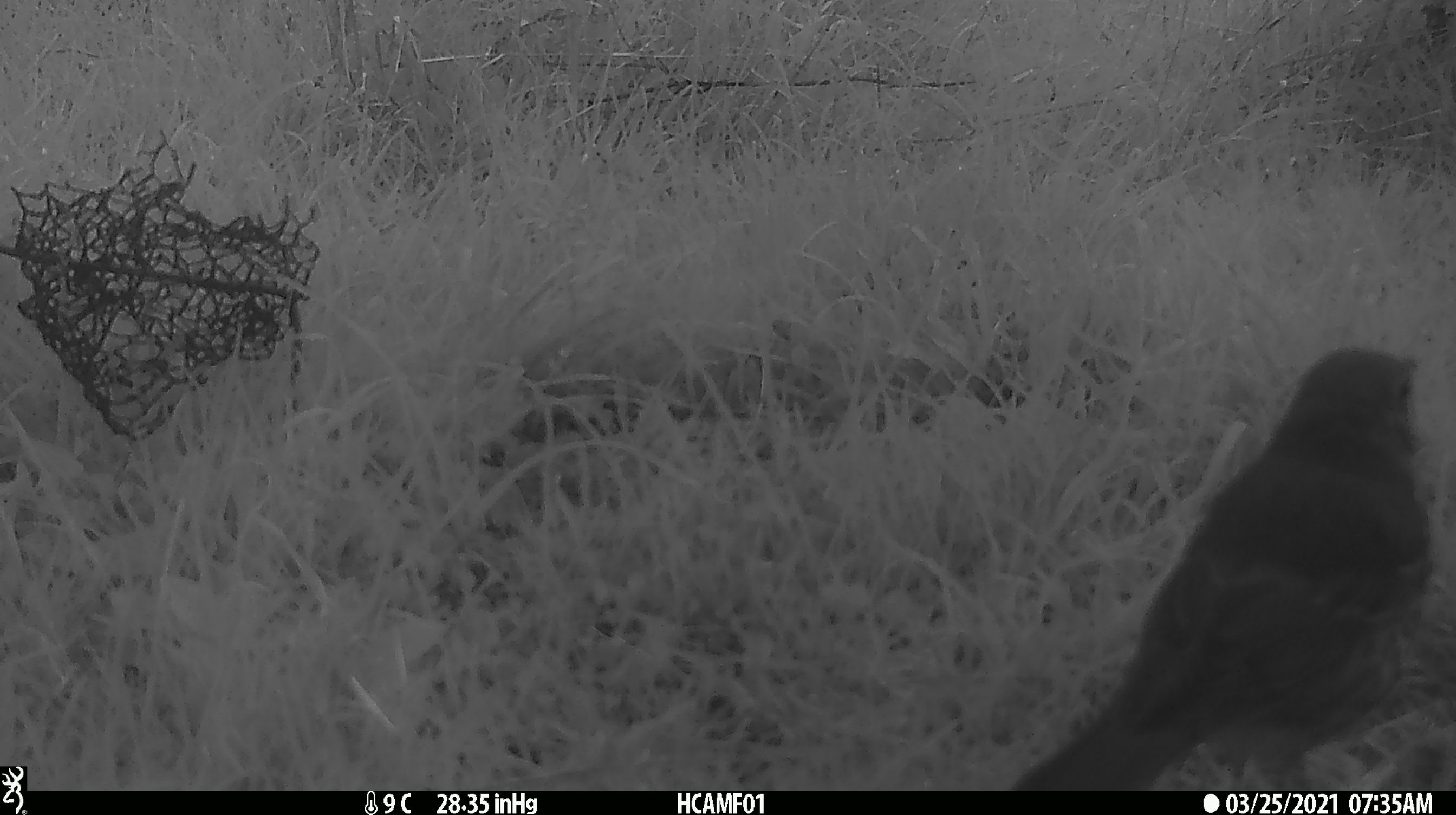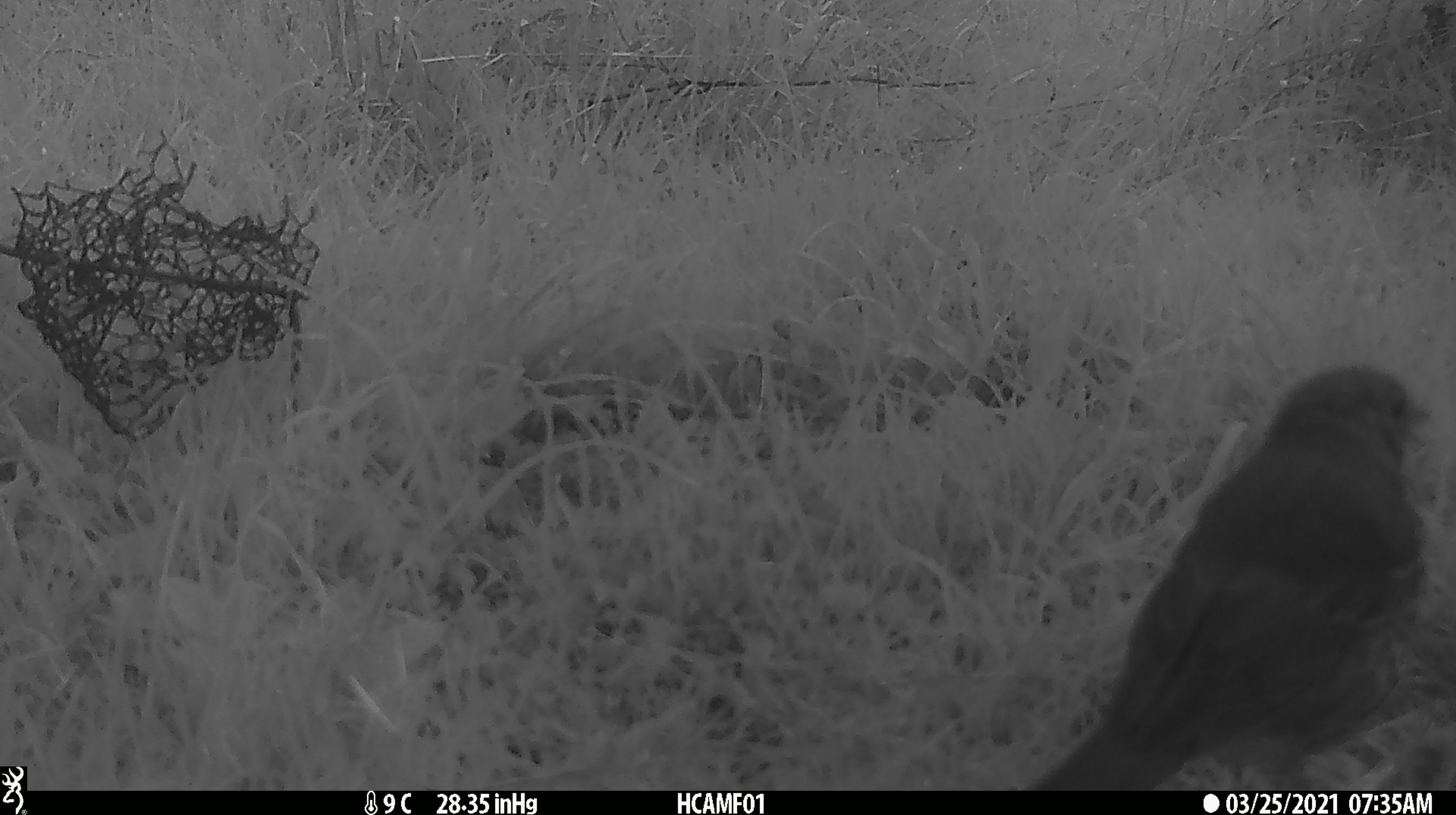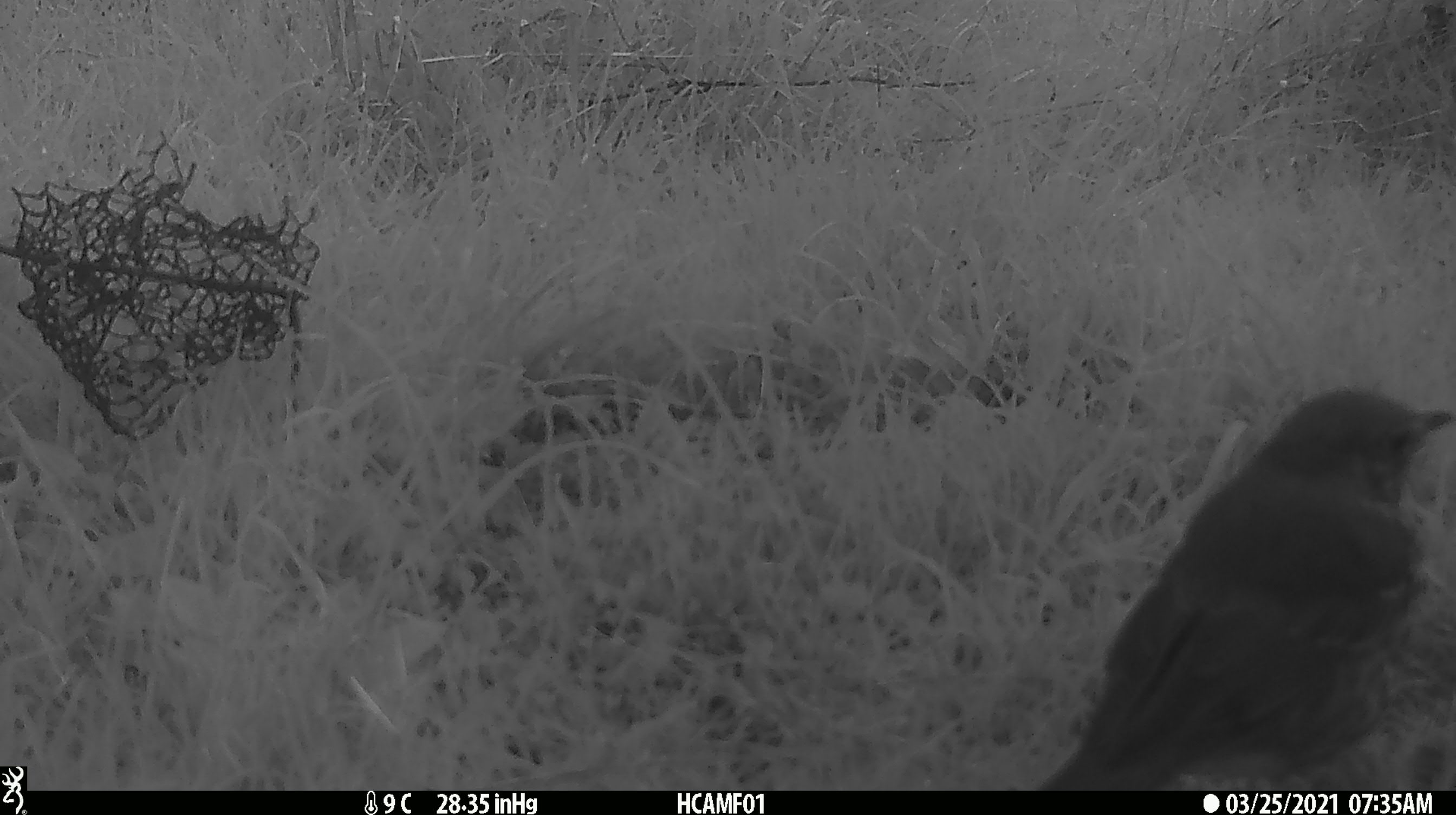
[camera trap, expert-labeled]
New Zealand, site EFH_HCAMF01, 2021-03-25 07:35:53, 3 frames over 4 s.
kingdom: Animalia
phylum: Chordata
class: Aves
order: Passeriformes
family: Turdidae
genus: Turdus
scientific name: Turdus philomelos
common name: song thrush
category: thrush